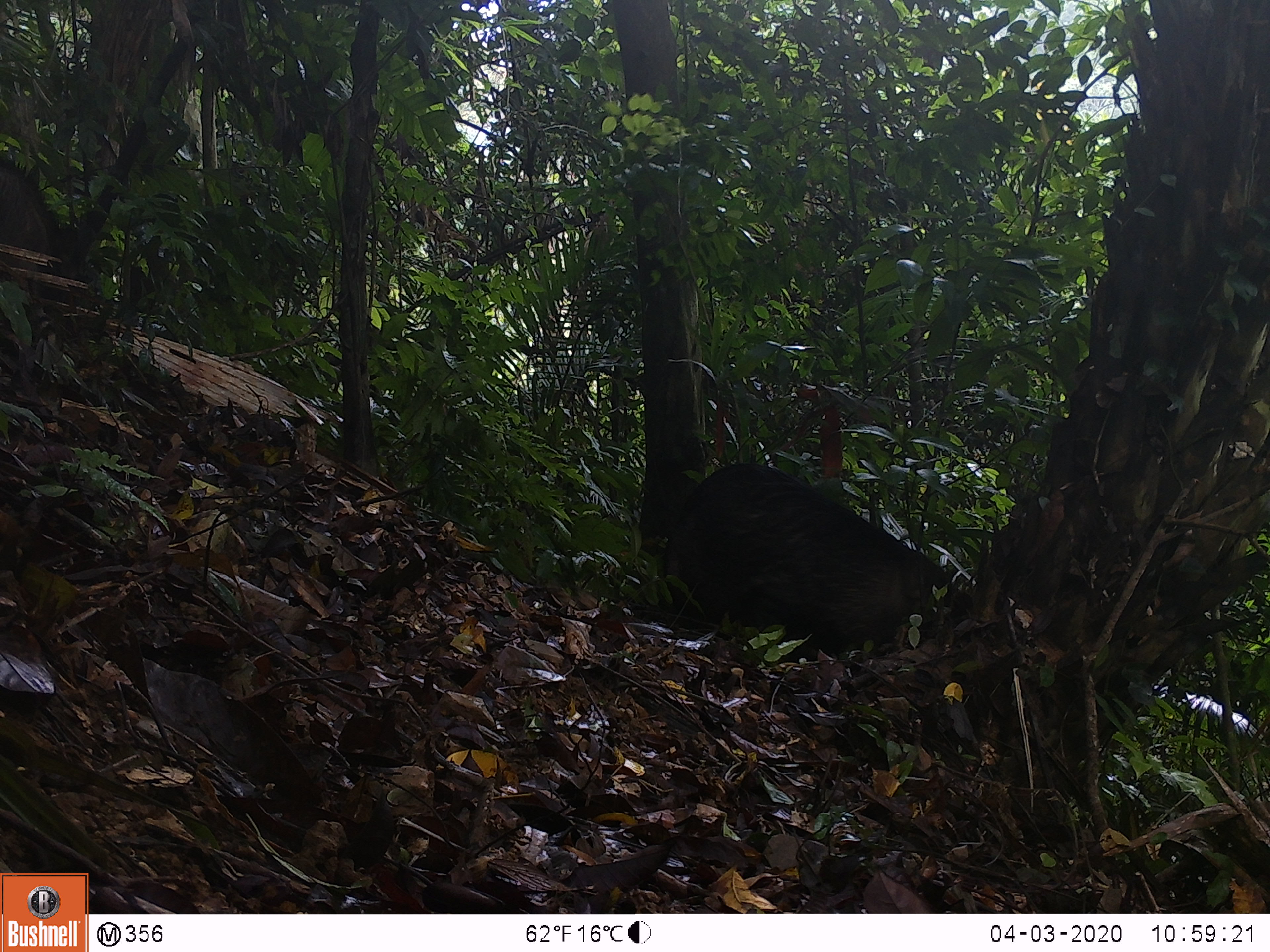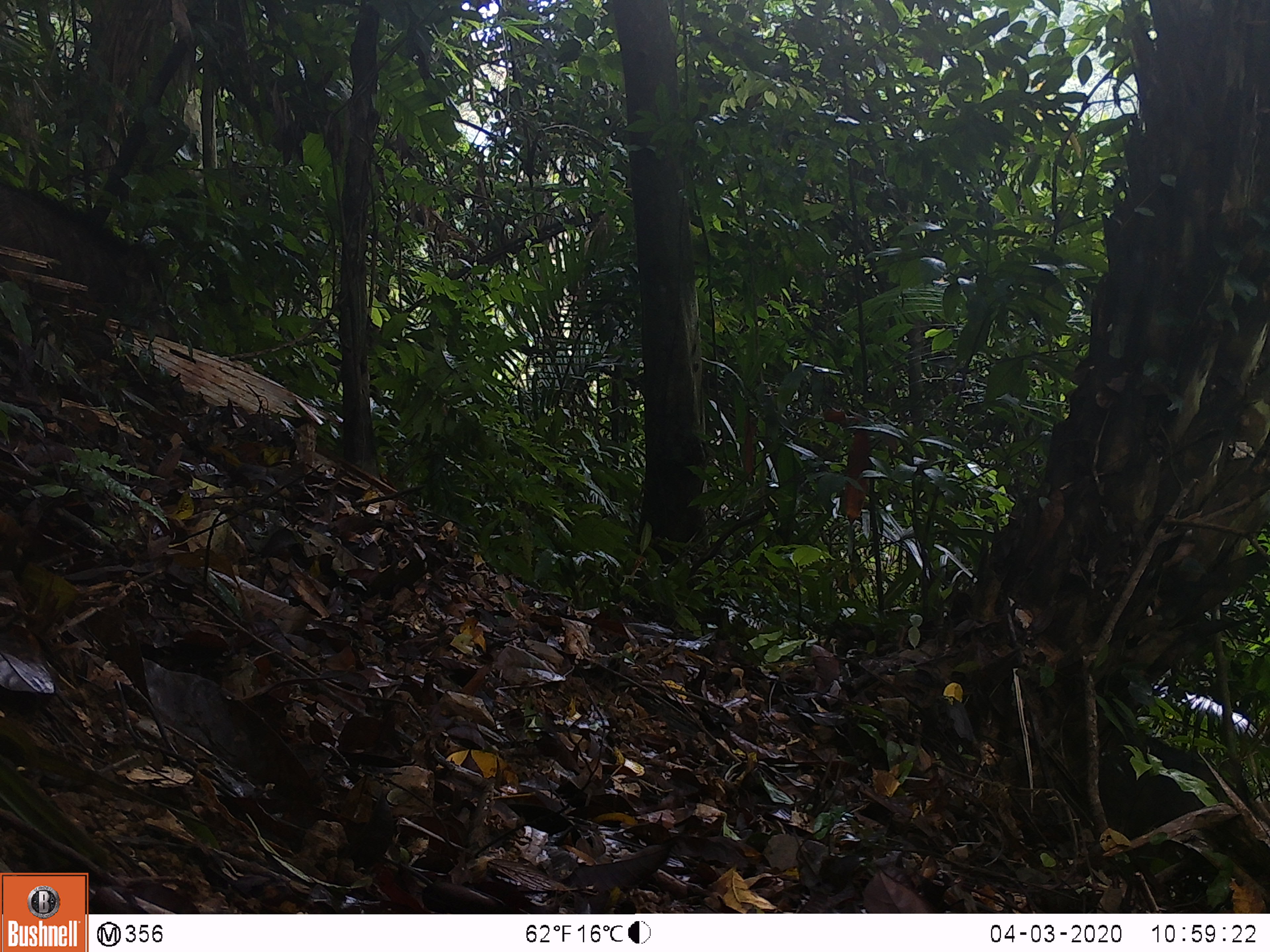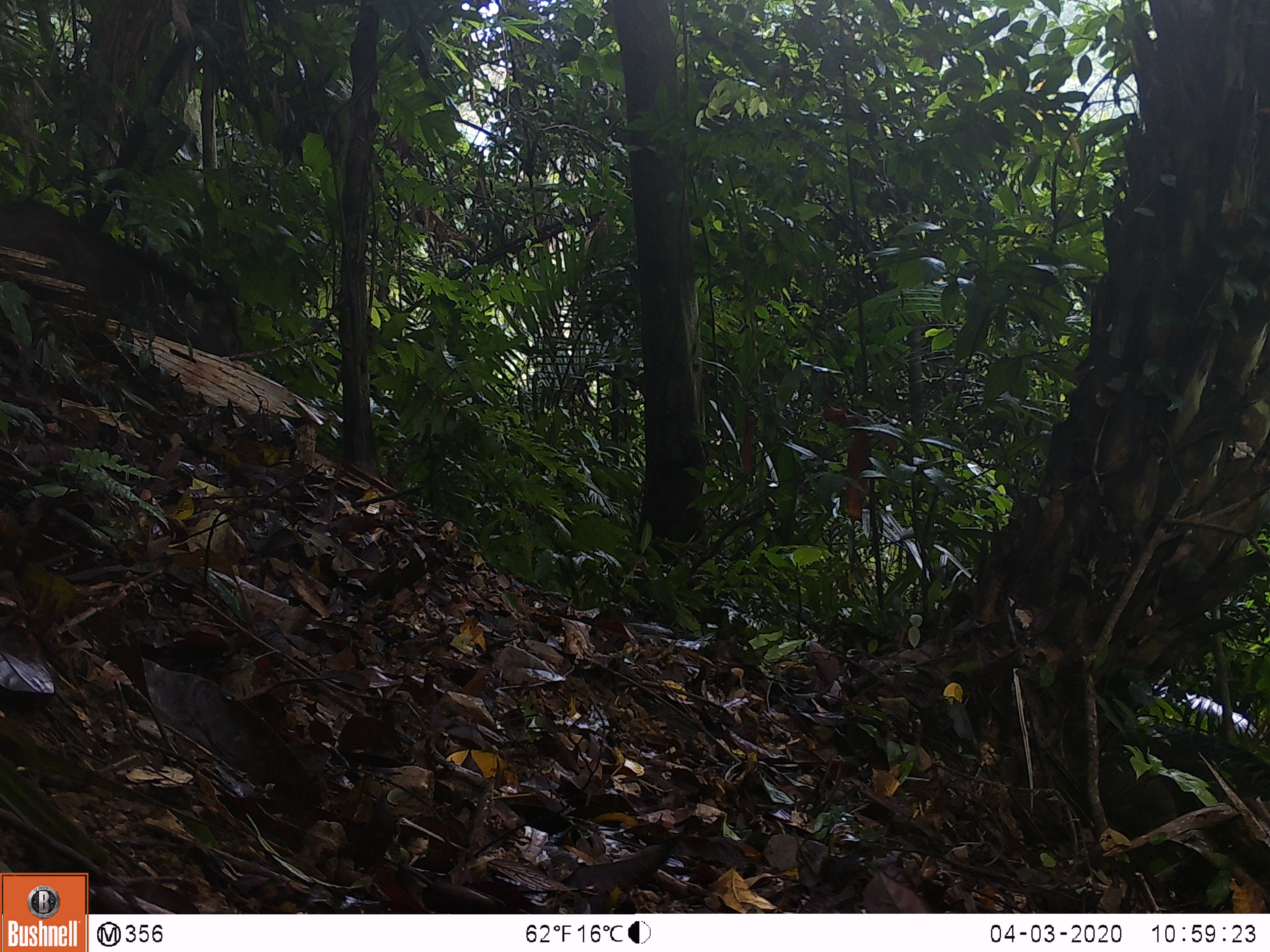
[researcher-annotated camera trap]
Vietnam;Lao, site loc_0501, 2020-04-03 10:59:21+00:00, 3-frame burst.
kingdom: Animalia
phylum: Chordata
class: Mammalia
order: Artiodactyla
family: Suidae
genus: Sus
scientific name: Sus scrofa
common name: eurasian wild pig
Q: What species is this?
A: Eurasian wild pig (Sus scrofa).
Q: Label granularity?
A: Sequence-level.